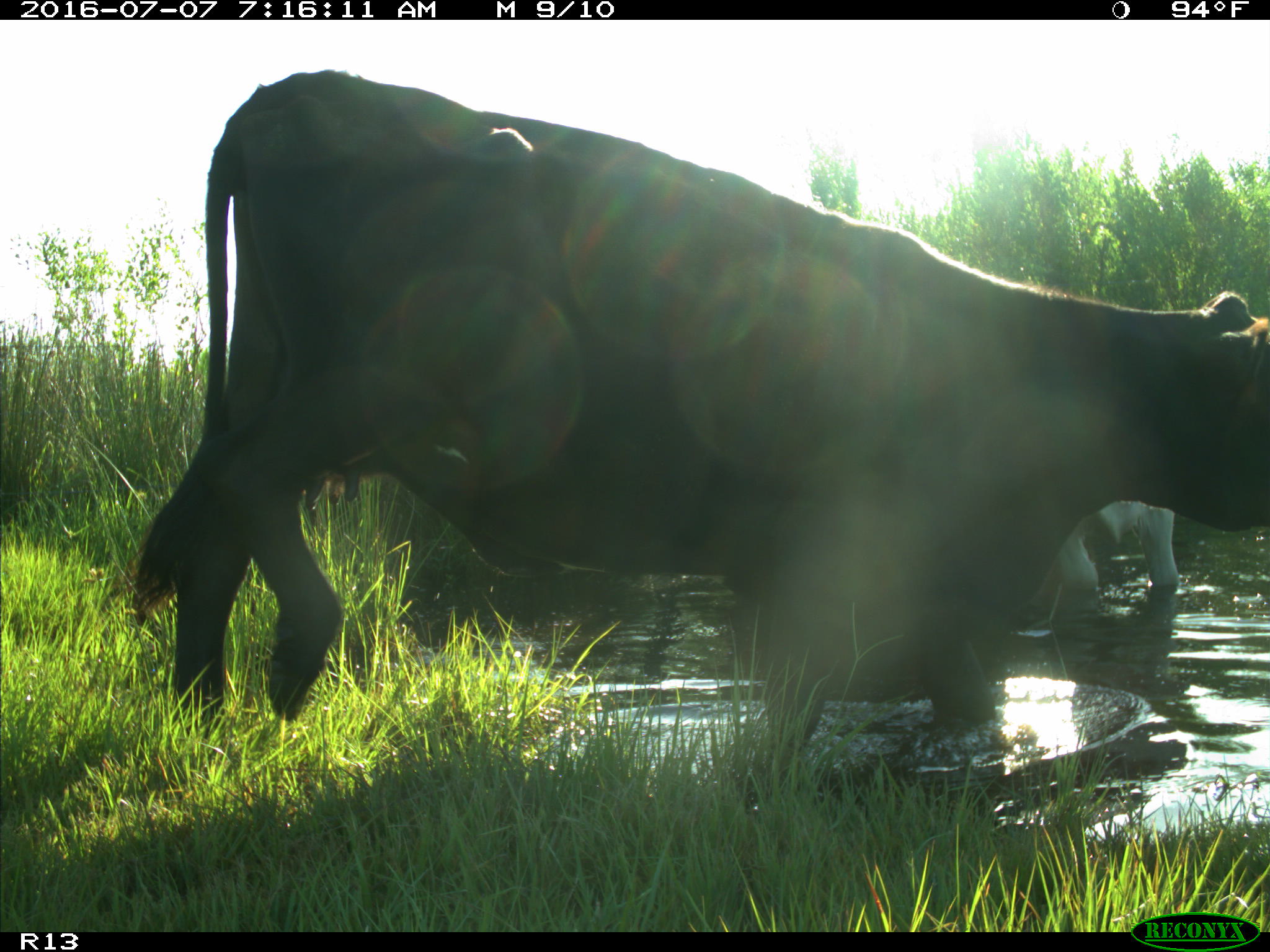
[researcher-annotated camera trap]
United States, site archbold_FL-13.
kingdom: Animalia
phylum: Chordata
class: Mammalia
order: Artiodactyla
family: Bovidae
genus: Bos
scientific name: Bos taurus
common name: domestic cow